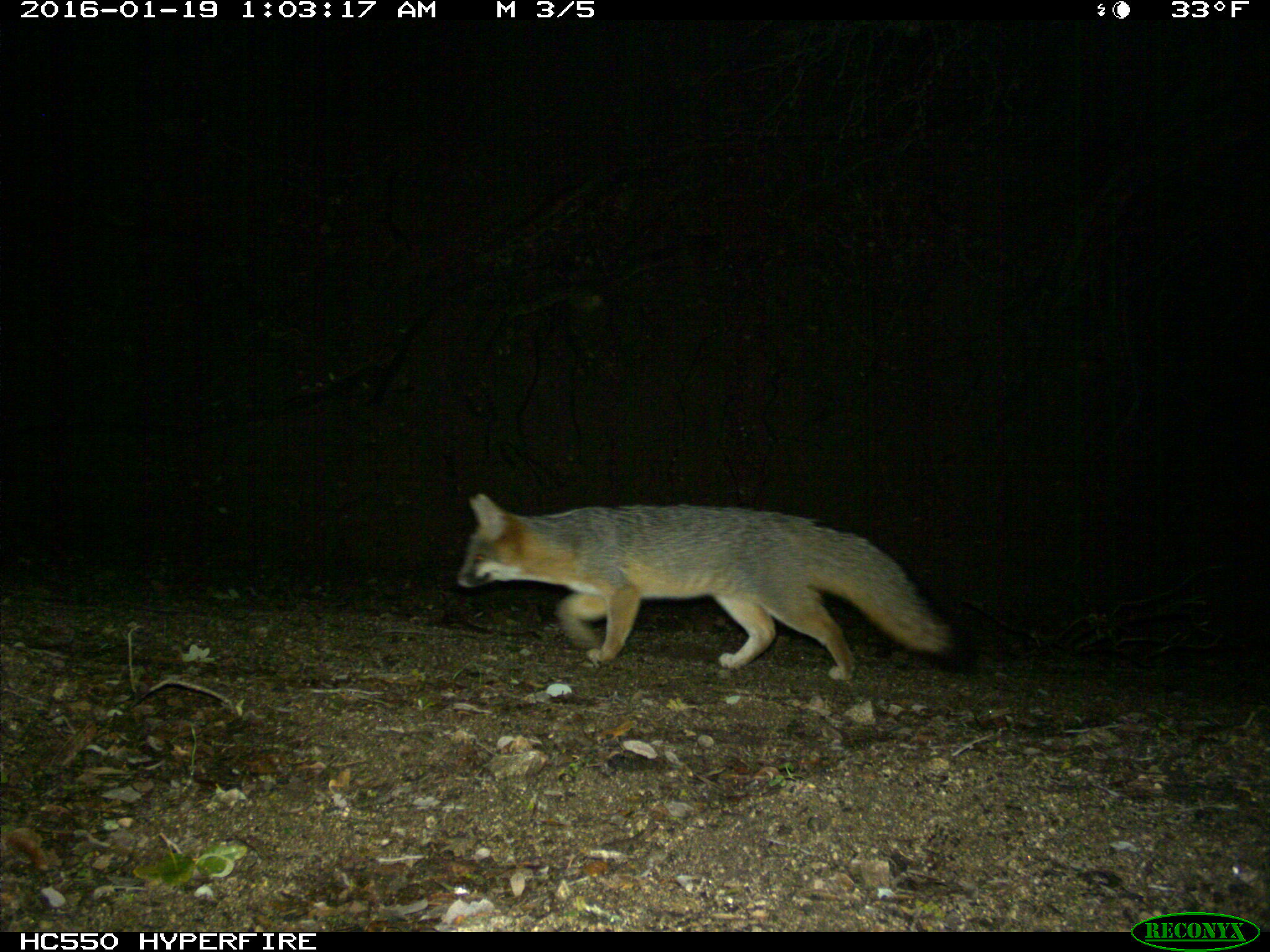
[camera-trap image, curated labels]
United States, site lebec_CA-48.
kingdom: Animalia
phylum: Chordata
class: Mammalia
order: Carnivora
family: Canidae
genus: Urocyon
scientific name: Urocyon cinereoargenteus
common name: gray fox